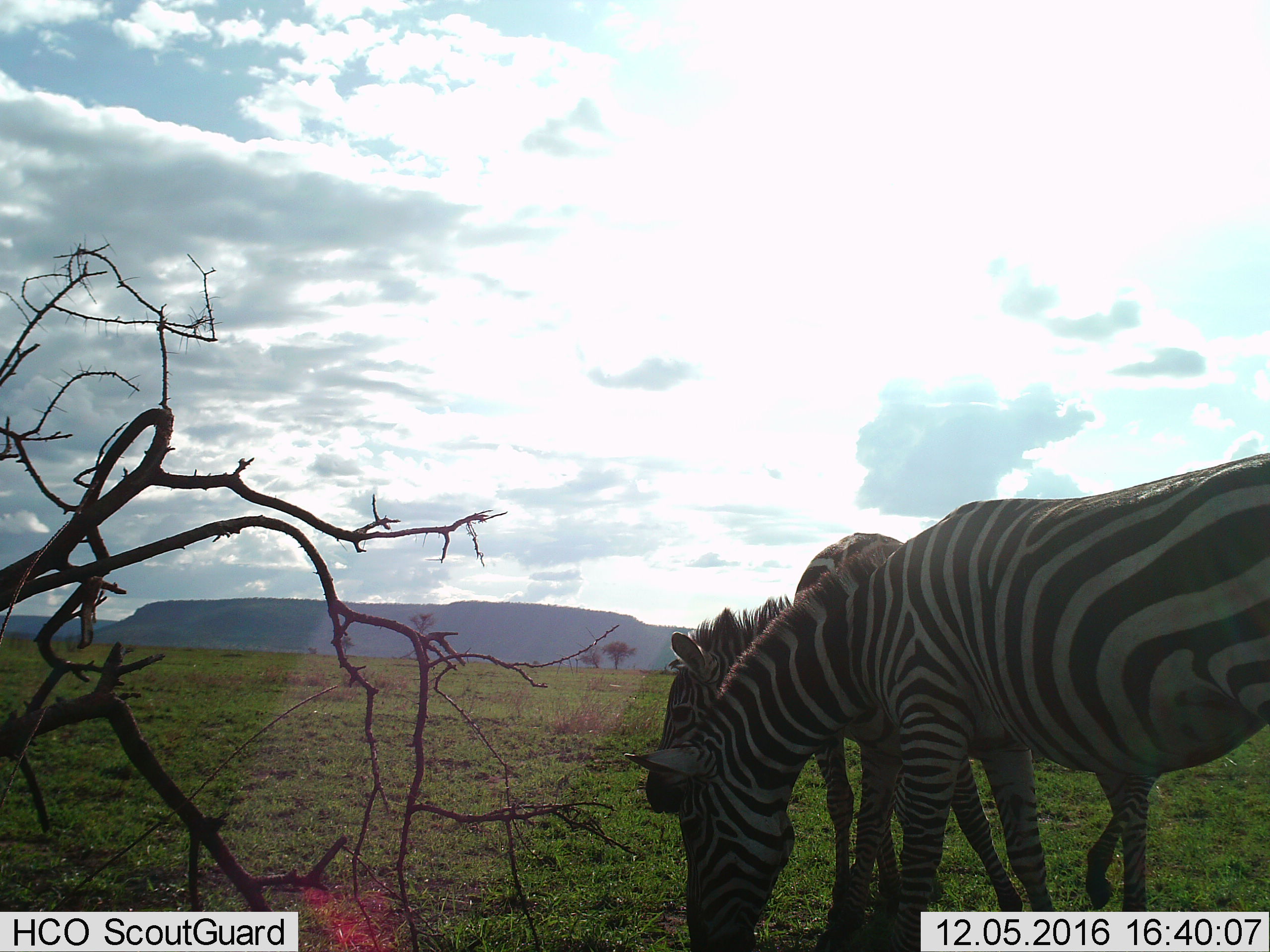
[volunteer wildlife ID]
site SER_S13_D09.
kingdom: Animalia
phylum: Chordata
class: Mammalia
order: Perissodactyla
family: Equidae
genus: Equus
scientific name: Equus quagga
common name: plains zebra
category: zebraplains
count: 2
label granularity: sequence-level